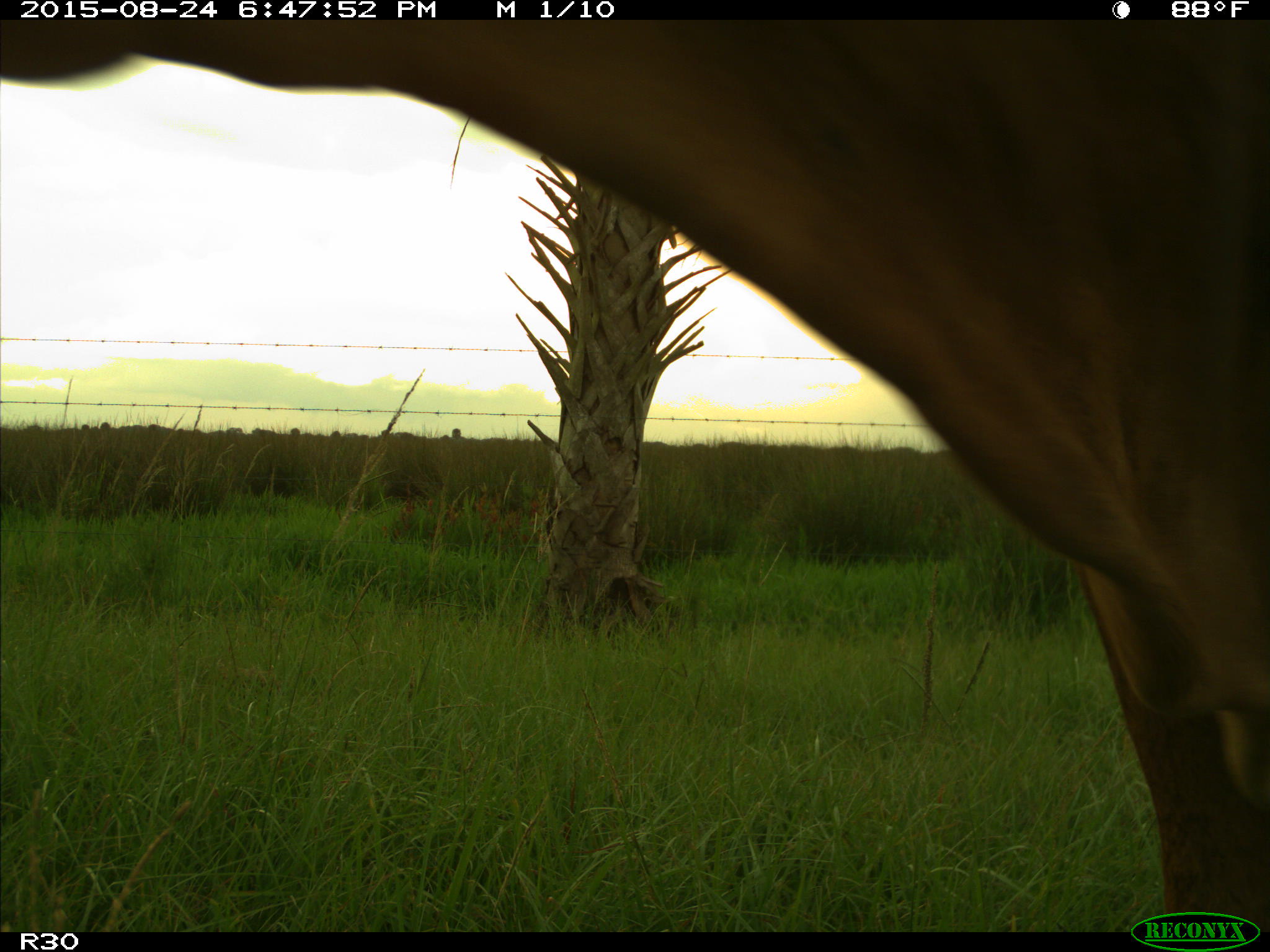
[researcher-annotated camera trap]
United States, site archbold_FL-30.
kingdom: Animalia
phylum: Chordata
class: Mammalia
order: Artiodactyla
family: Bovidae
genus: Bos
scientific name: Bos taurus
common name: domestic cow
Bos taurus (domestic cow).